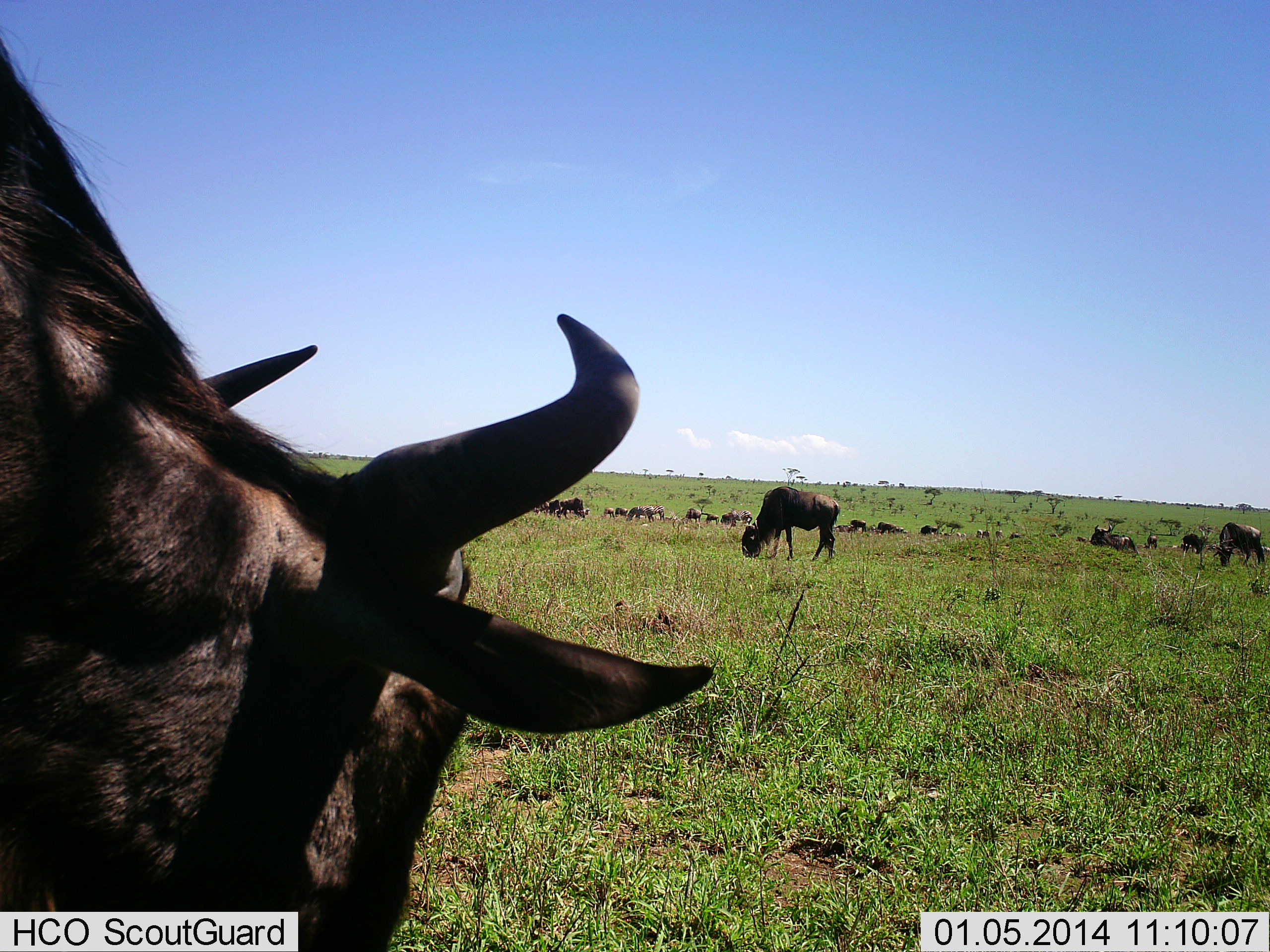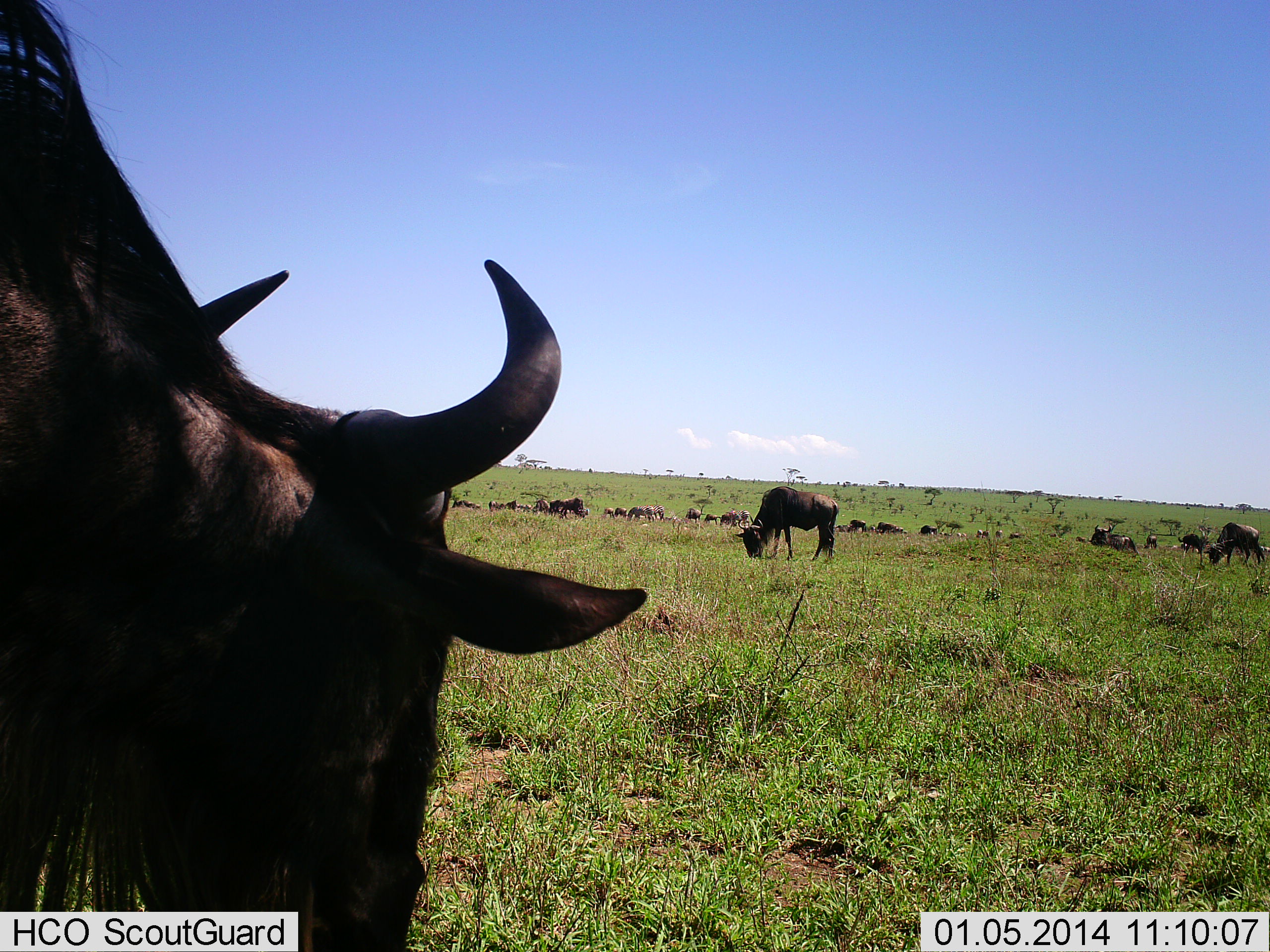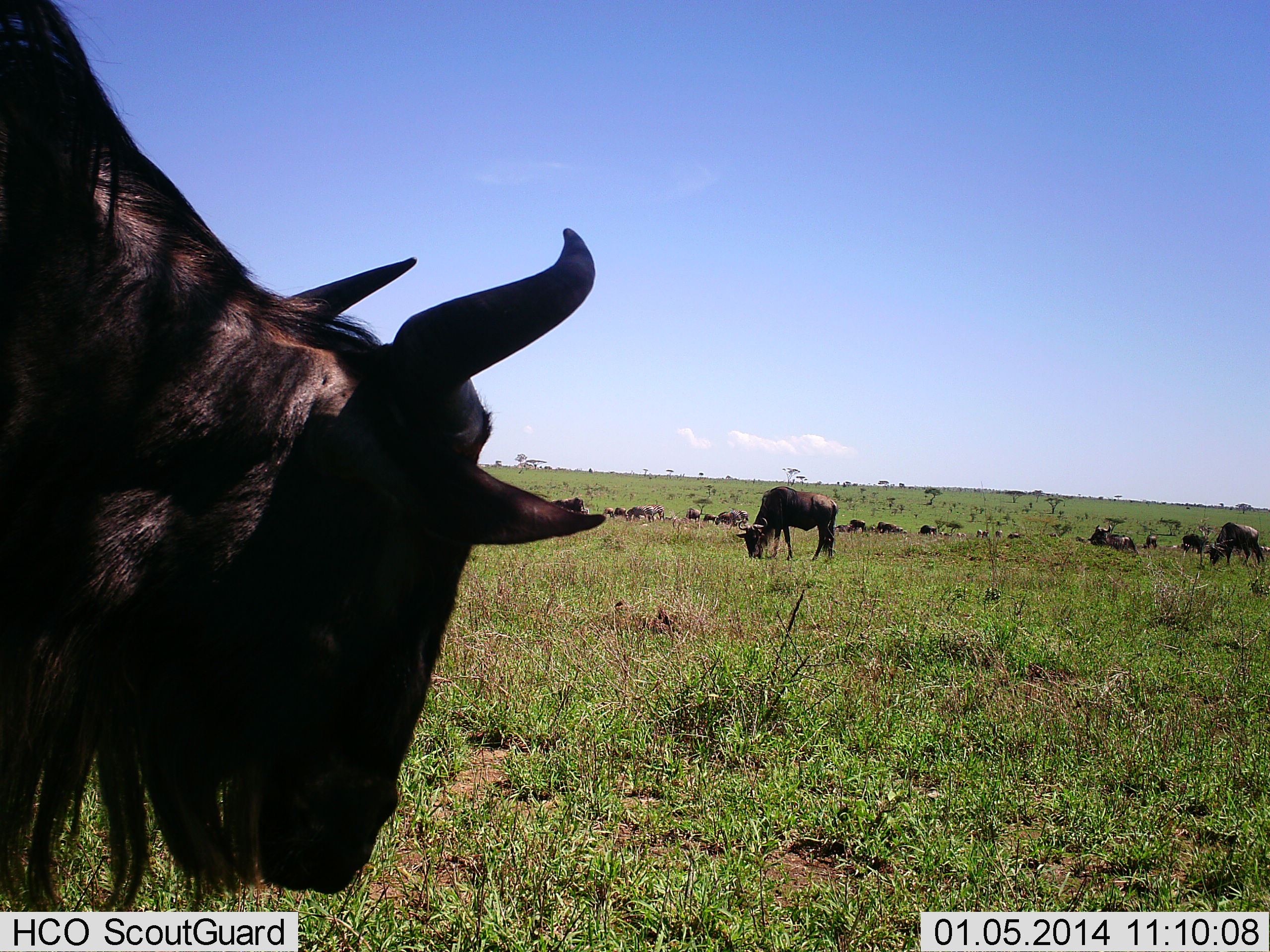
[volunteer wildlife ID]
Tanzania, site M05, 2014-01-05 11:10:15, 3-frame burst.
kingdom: Animalia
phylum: Chordata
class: Mammalia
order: Artiodactyla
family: Bovidae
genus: Connochaetes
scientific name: Connochaetes taurinus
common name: blue wildebeest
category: wildebeest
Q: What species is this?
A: Wildebeest (blue wildebeest) (Connochaetes taurinus).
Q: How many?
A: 11-50.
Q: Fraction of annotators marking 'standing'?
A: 40%.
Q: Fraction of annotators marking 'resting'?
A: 0%.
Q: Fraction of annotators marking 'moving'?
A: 20%.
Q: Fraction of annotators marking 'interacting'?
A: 0%.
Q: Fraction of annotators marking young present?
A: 0%.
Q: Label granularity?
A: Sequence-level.